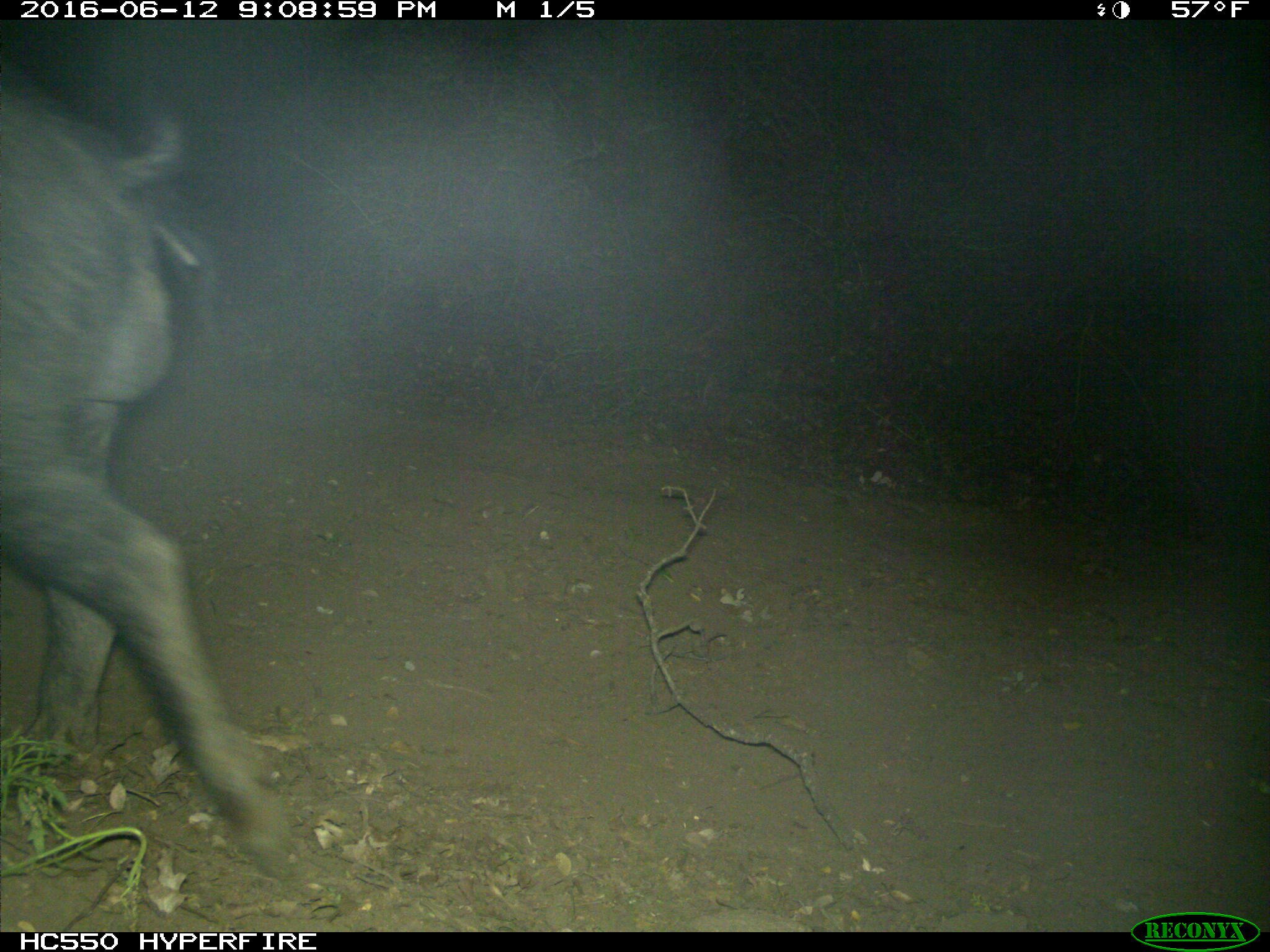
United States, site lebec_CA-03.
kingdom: Animalia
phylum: Chordata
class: Mammalia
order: Artiodactyla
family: Suidae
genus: Sus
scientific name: Sus scrofa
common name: wild boar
Sus scrofa (wild boar).